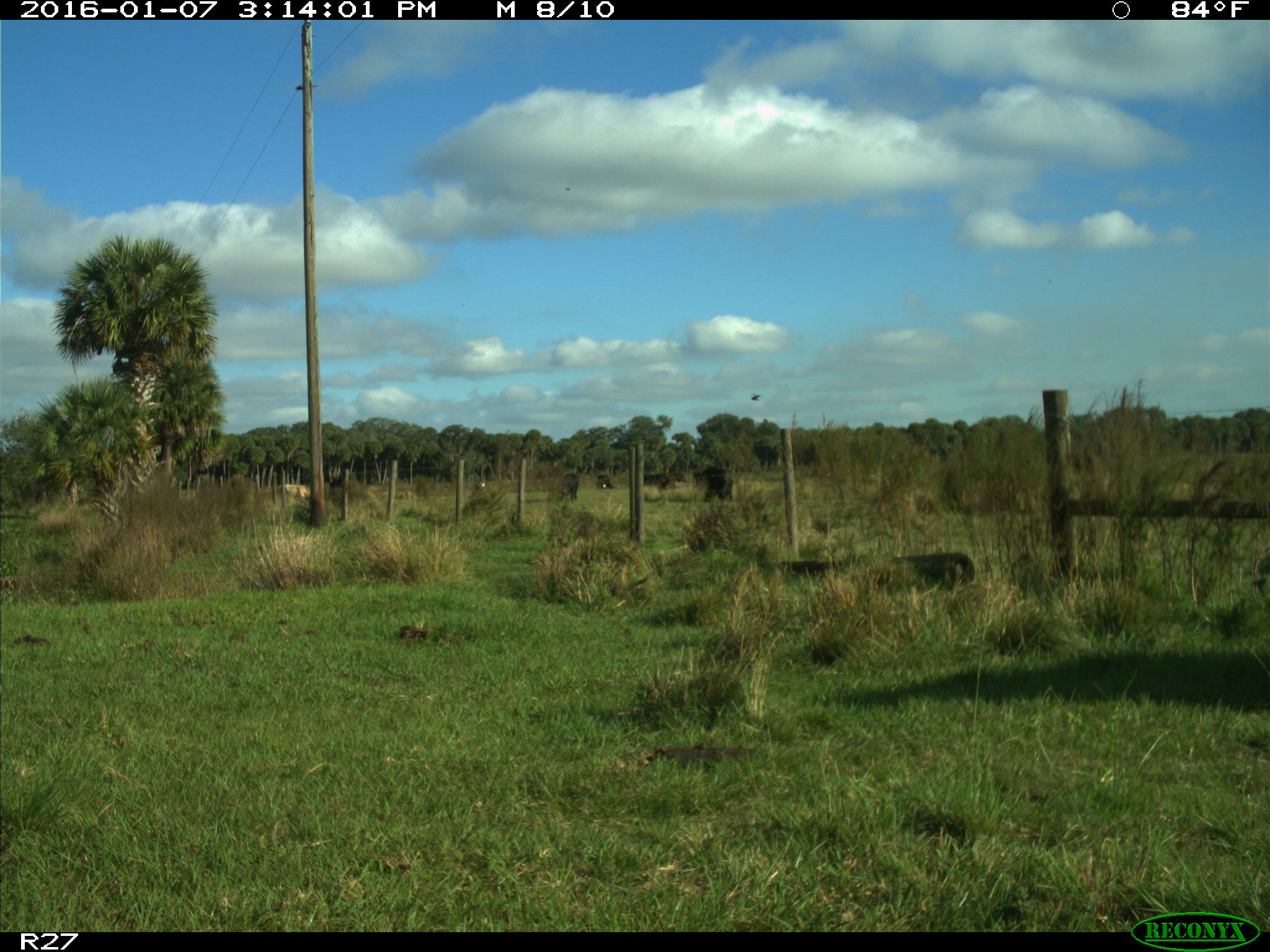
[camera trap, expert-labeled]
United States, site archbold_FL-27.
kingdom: Animalia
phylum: Chordata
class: Mammalia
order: Artiodactyla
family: Bovidae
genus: Bos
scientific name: Bos taurus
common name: domestic cow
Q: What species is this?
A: Bos taurus (domestic cow).